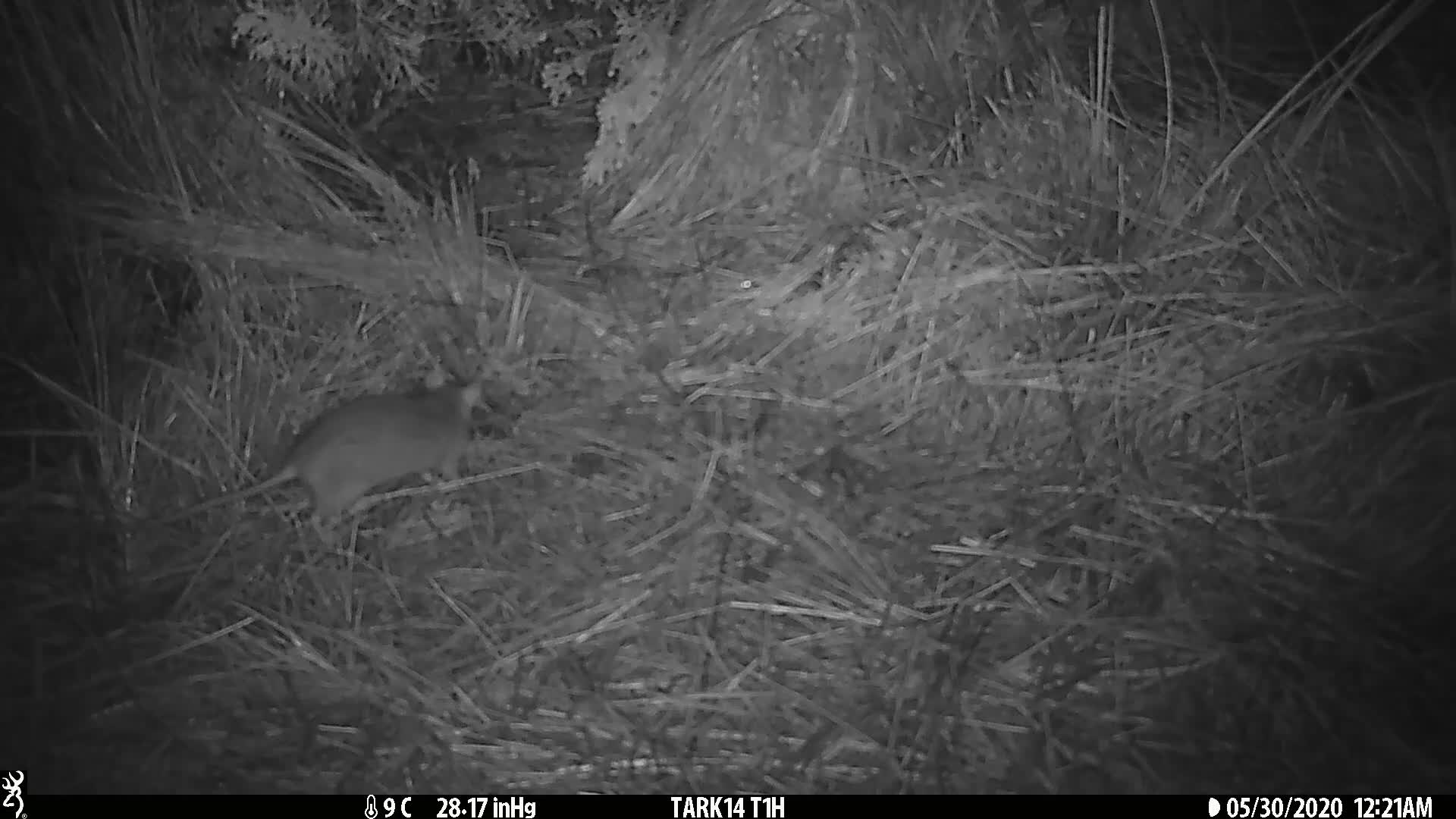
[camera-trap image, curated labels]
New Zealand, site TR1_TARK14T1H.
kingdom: Animalia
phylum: Chordata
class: Mammalia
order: Rodentia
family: Muridae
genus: Rattus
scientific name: Rattus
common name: rat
Rat (Rattus).